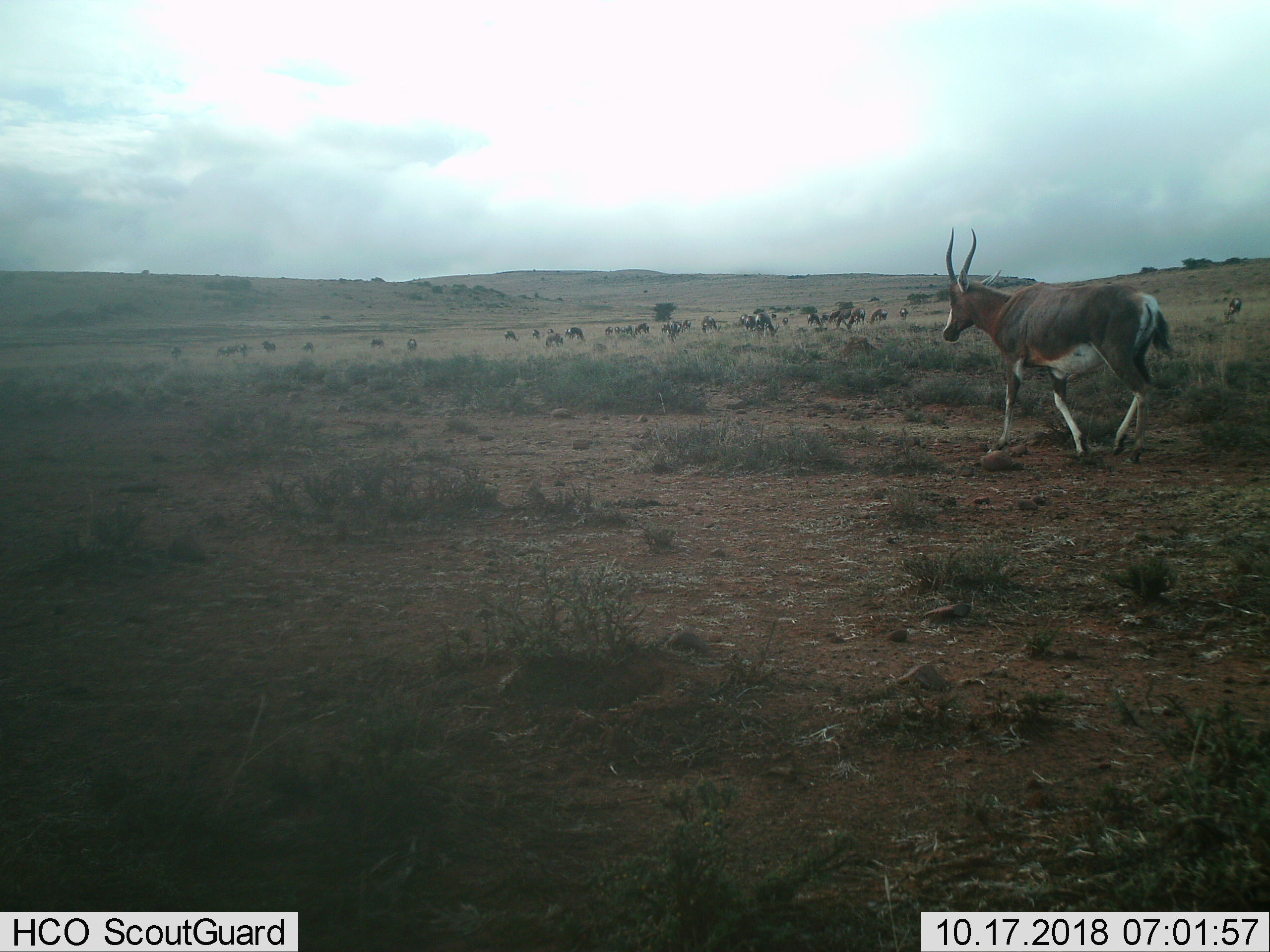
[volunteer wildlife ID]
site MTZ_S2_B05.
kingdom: Animalia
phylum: Chordata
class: Mammalia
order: Artiodactyla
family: Bovidae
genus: Damaliscus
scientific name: Damaliscus pygargus phillipsi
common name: blesbok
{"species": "blesbok (Damaliscus pygargus phillipsi)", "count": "11-50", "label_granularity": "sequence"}